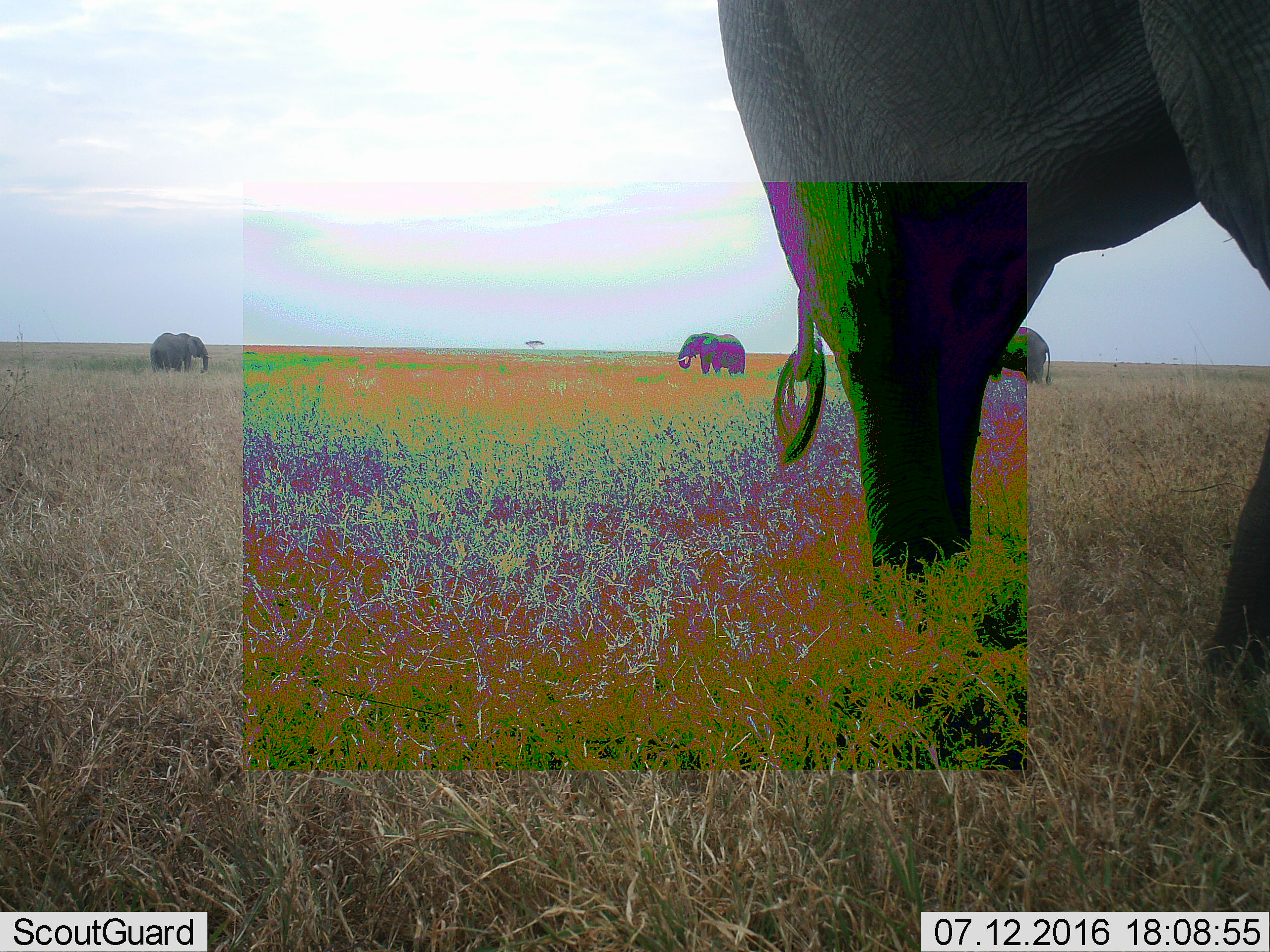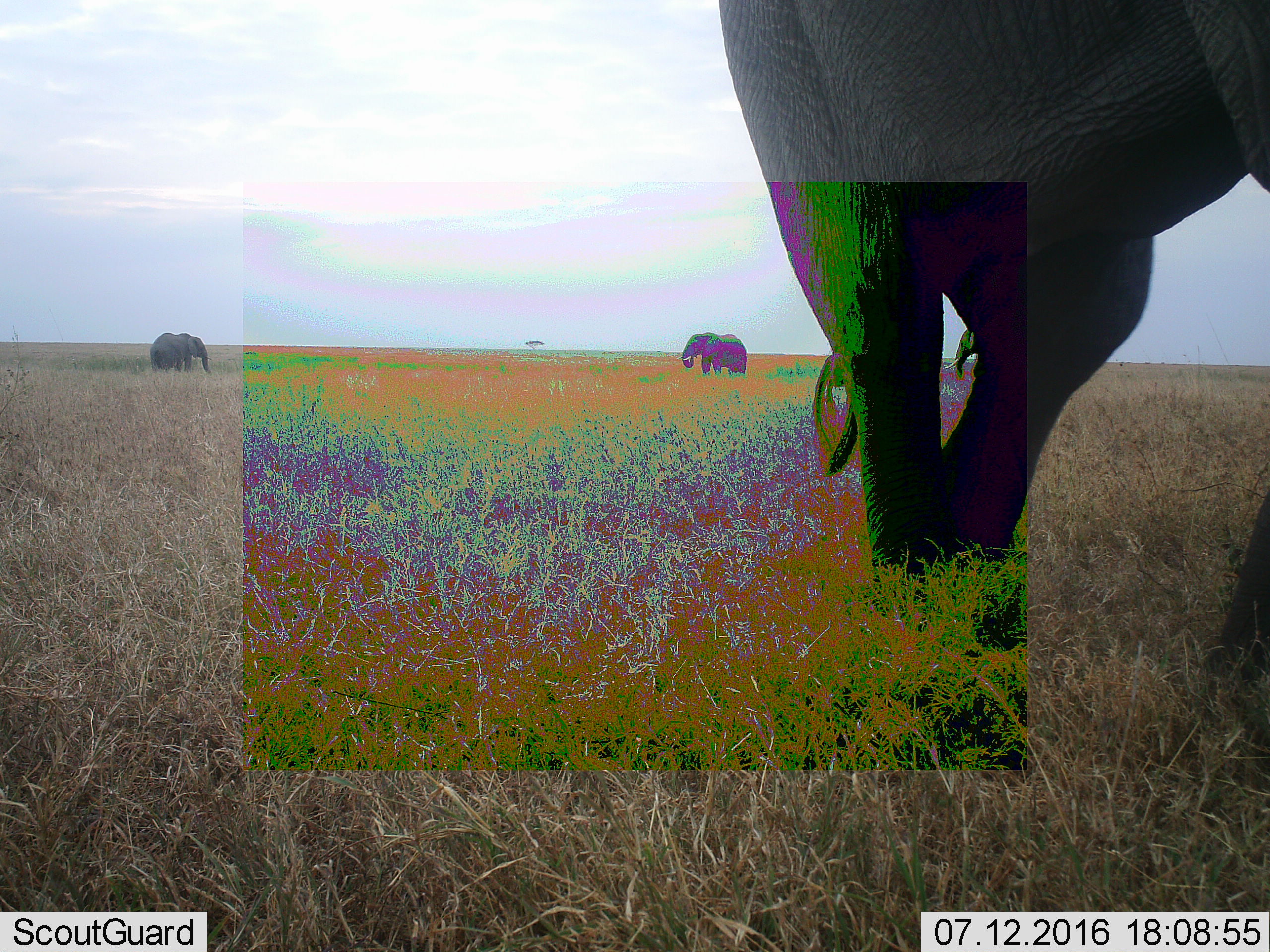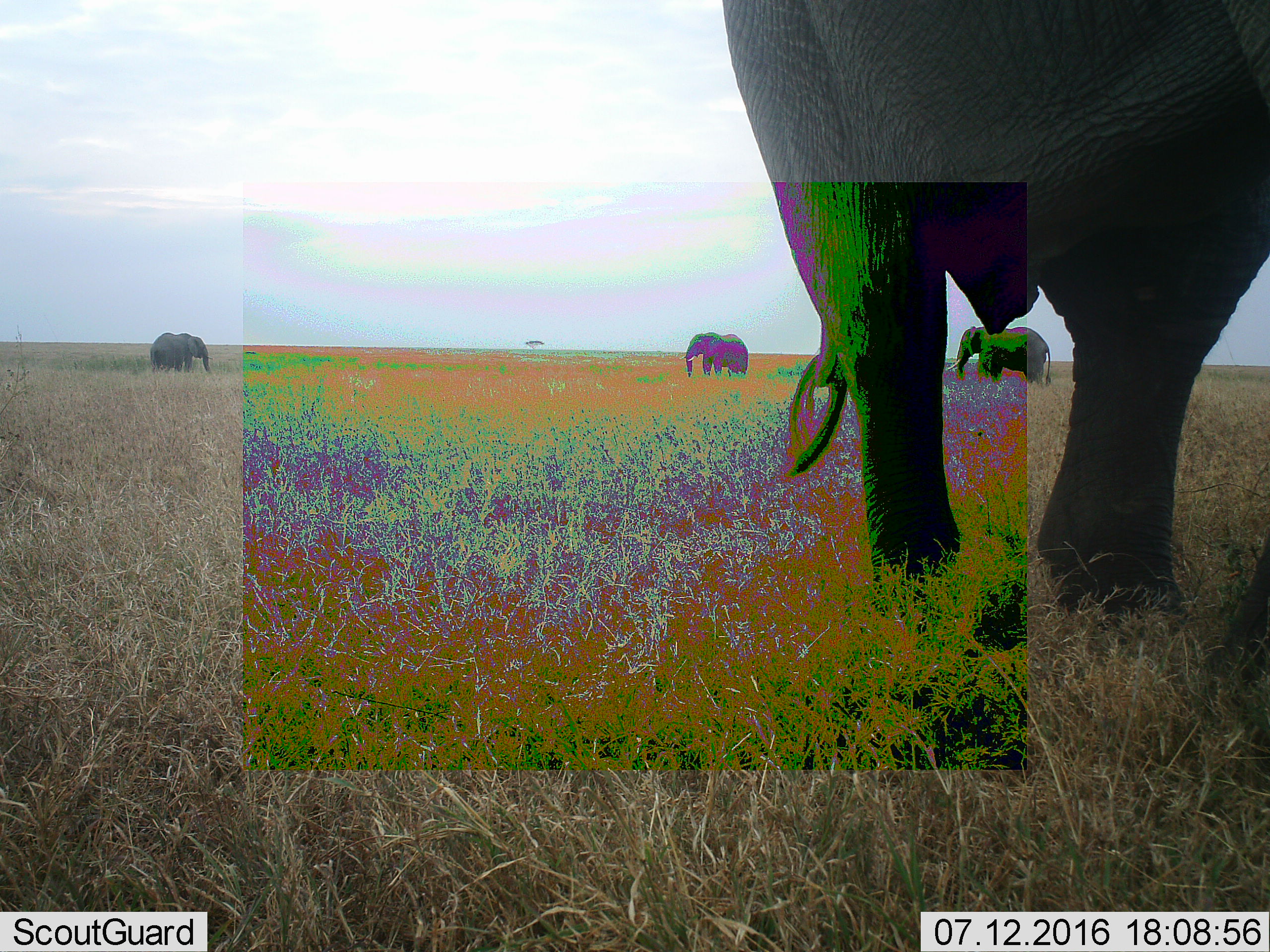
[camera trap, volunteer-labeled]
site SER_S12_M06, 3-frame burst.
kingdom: Animalia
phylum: Chordata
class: Mammalia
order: Proboscidea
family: Elephantidae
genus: Loxodonta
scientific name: Loxodonta africana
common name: african bush elephant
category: elephant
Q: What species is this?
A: Elephant (african bush elephant) (Loxodonta africana).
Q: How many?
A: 4.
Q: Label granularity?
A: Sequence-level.